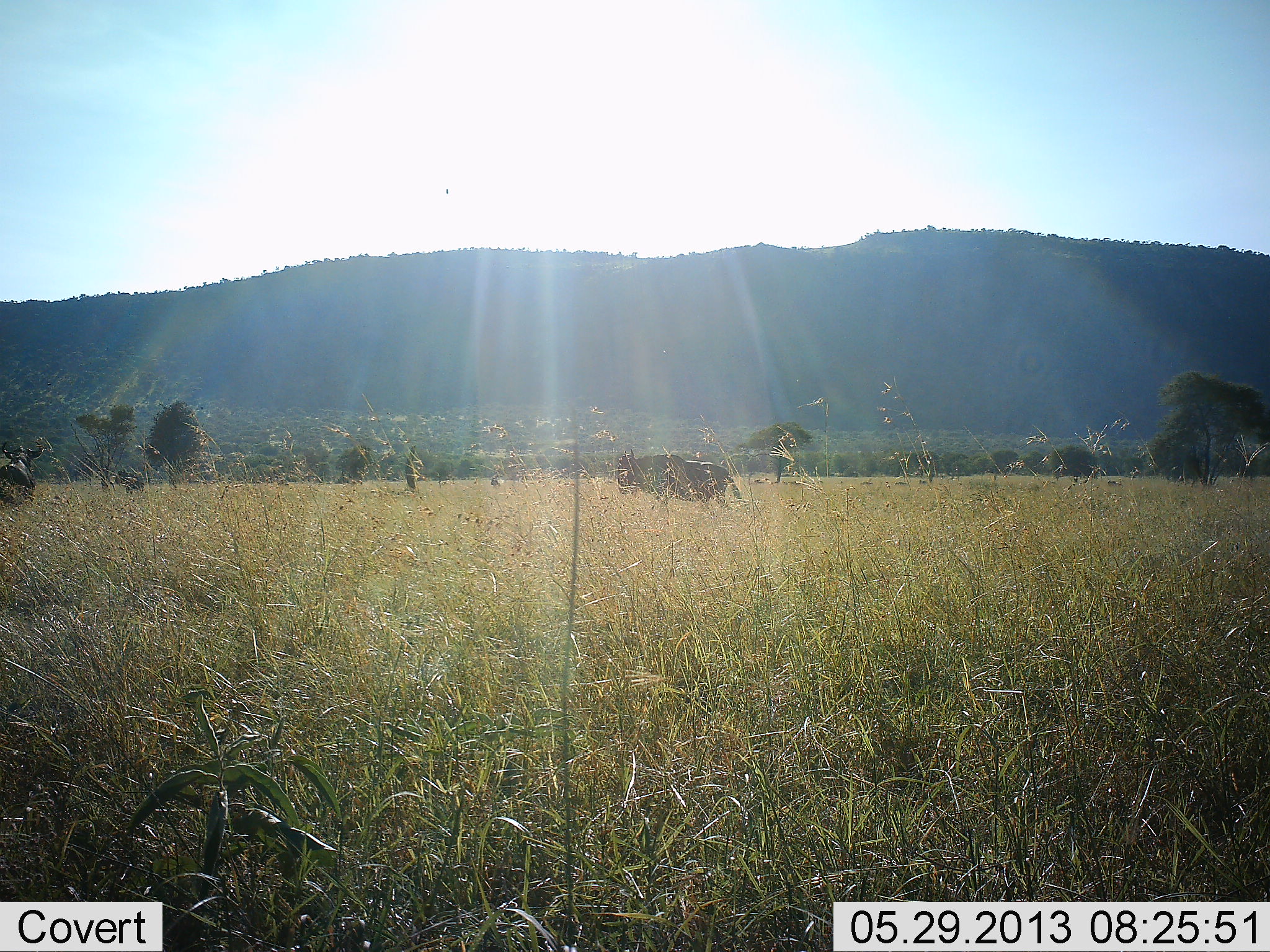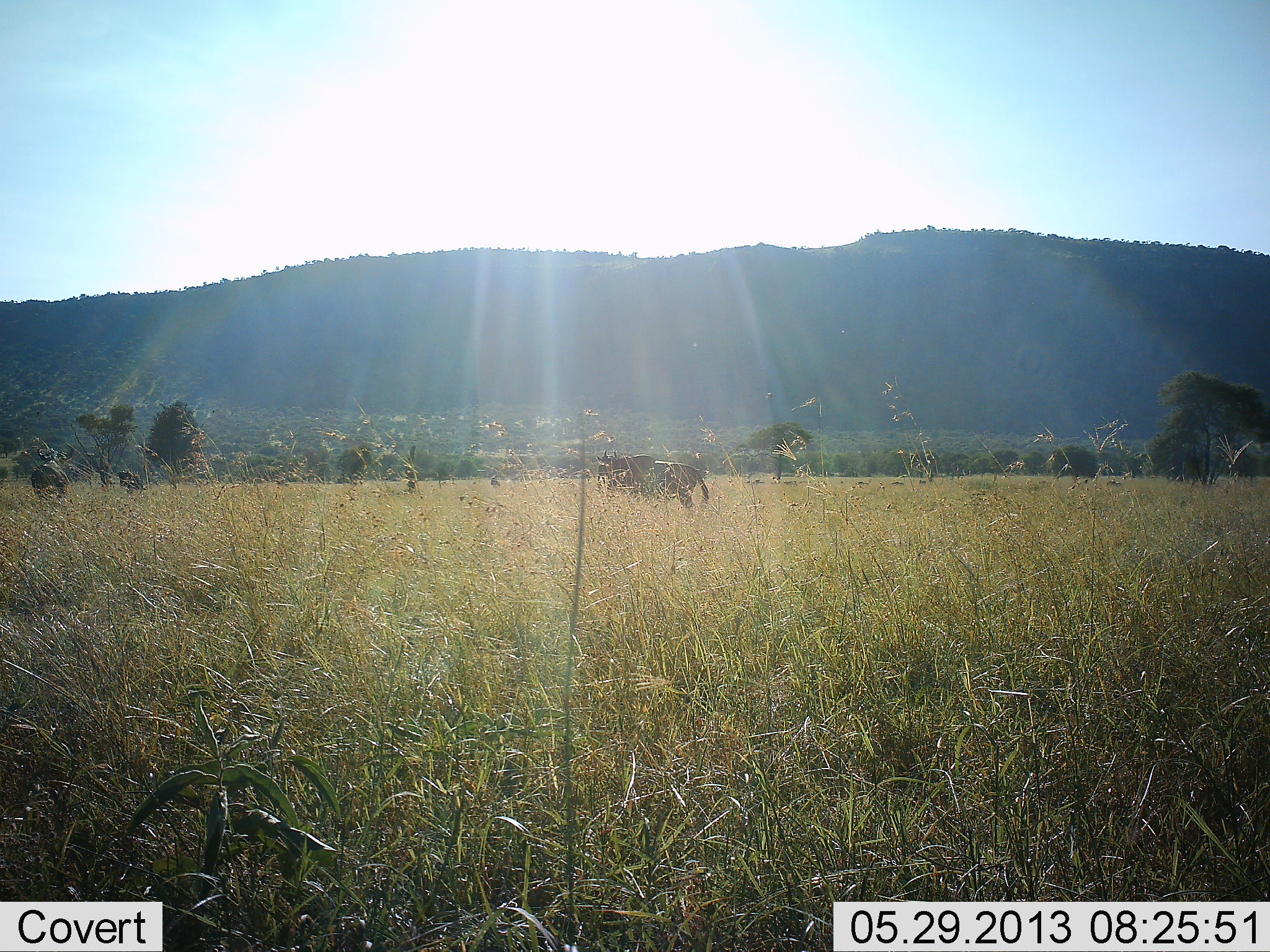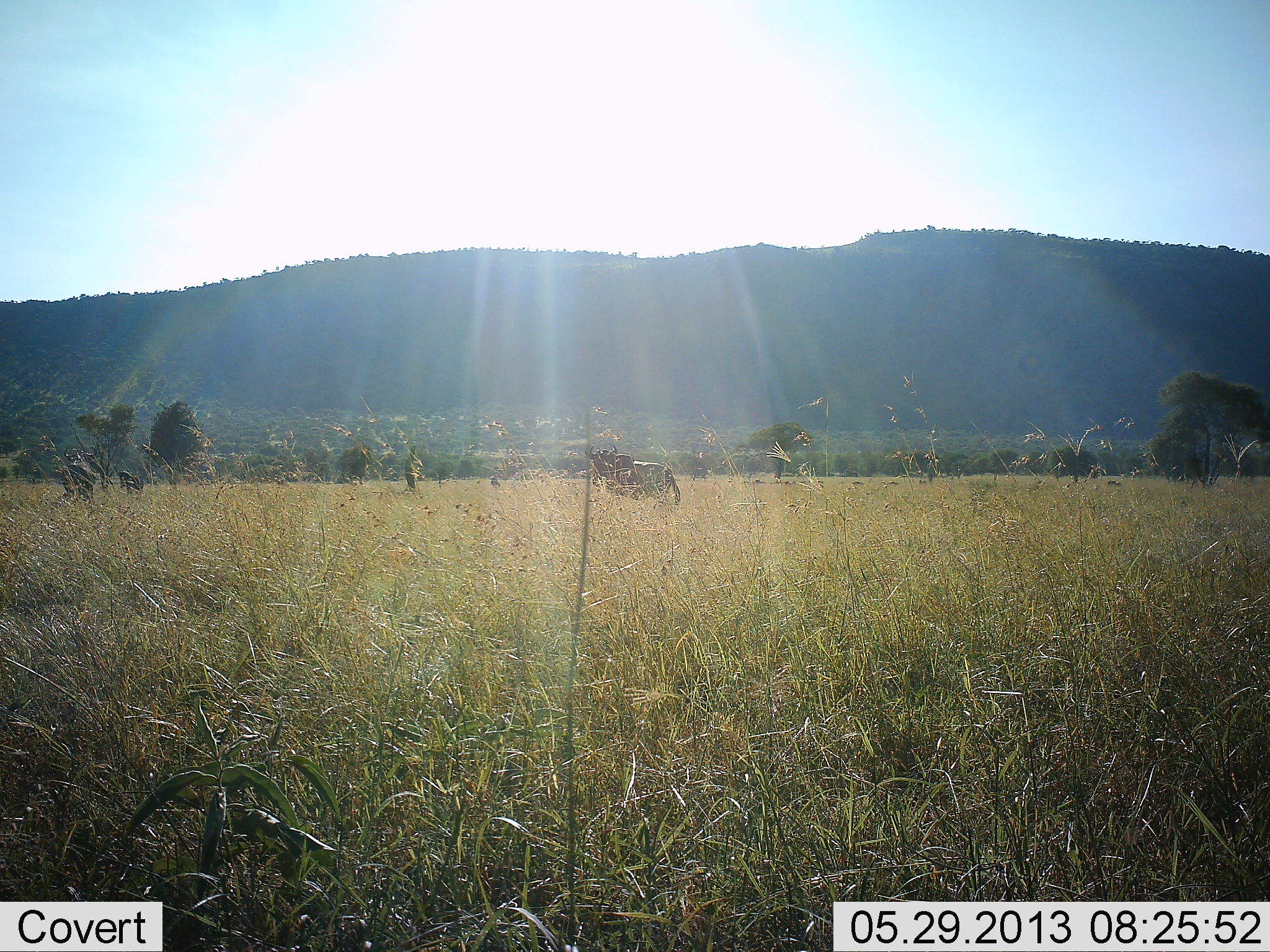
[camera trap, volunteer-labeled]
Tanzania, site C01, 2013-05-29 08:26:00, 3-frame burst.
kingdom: Animalia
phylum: Chordata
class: Mammalia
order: Artiodactyla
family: Bovidae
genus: Connochaetes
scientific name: Connochaetes taurinus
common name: blue wildebeest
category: wildebeest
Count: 2.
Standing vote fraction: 30%.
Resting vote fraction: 0%.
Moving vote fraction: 100%.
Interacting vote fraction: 0%.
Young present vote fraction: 0%.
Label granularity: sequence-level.